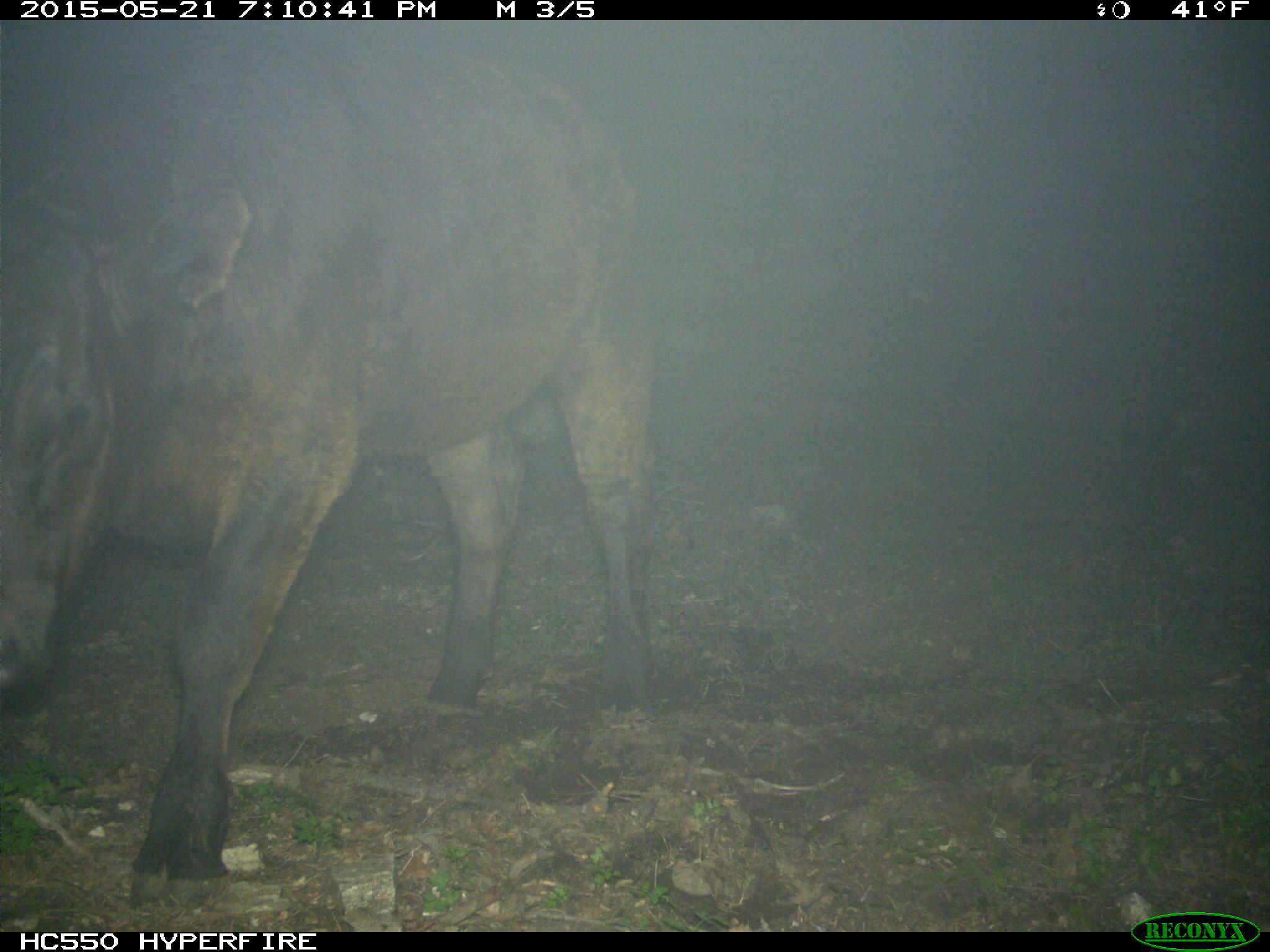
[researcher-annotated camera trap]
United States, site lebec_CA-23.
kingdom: Animalia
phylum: Chordata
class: Mammalia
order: Artiodactyla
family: Bovidae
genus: Bos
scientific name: Bos taurus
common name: domestic cow